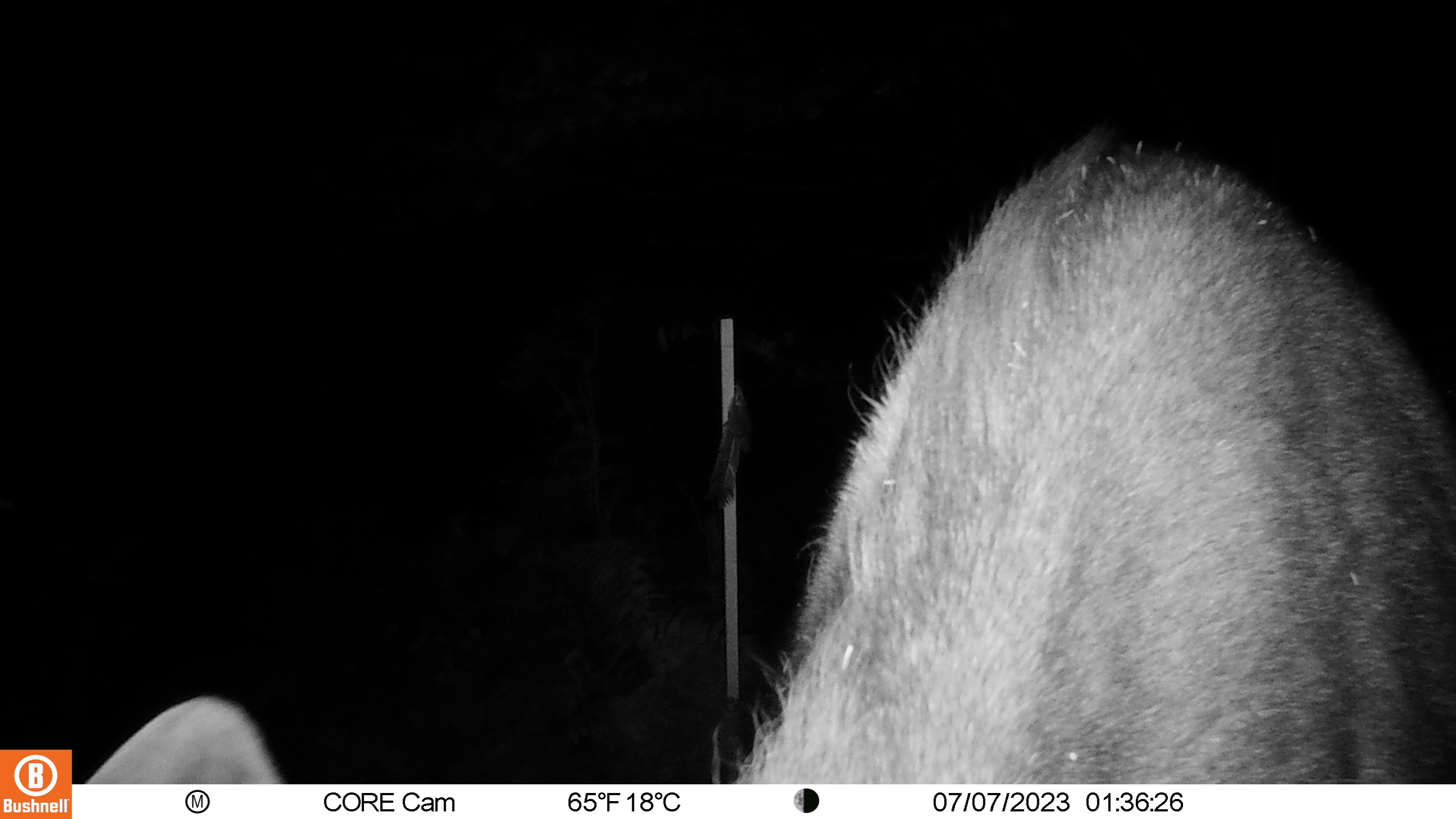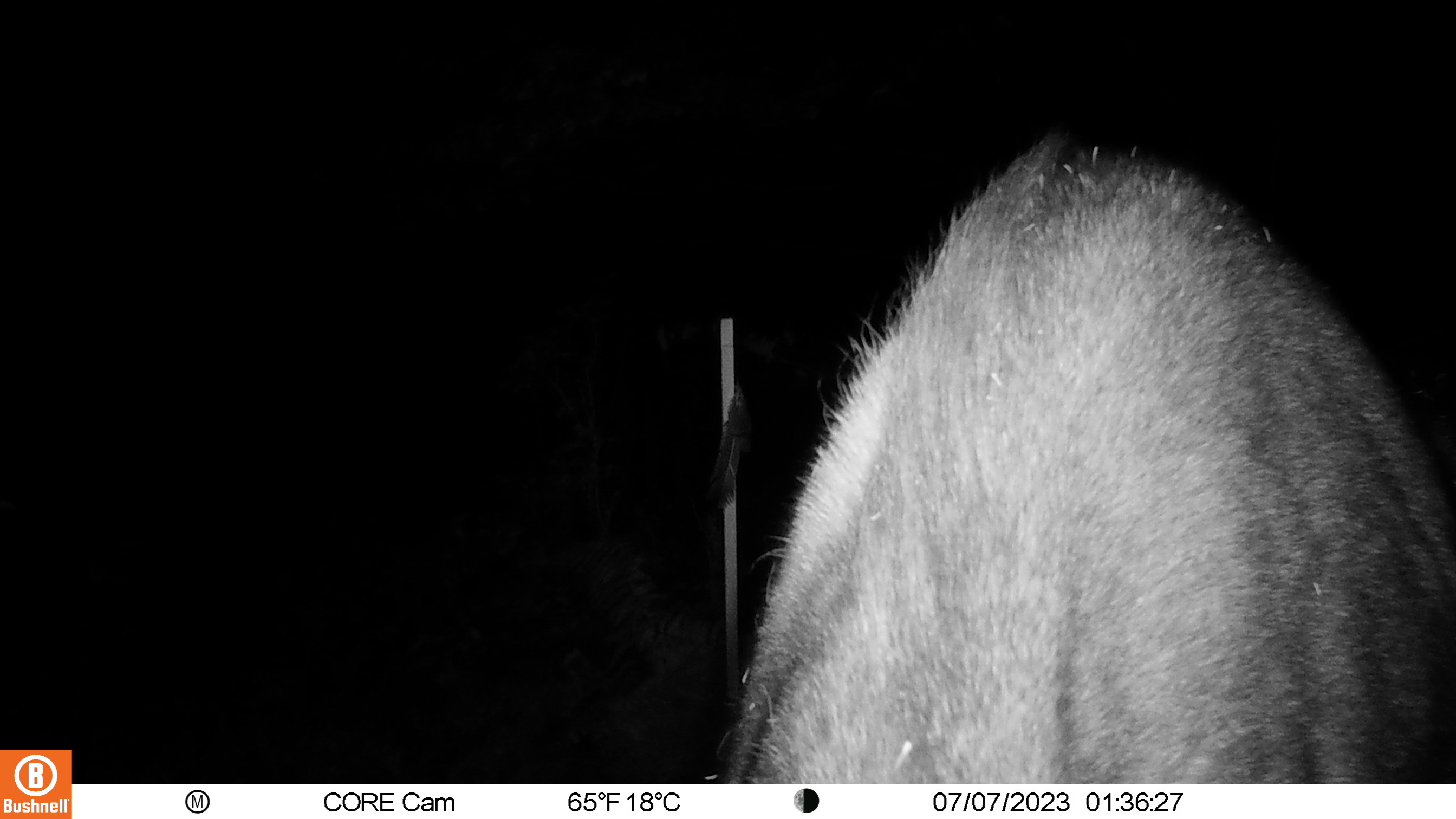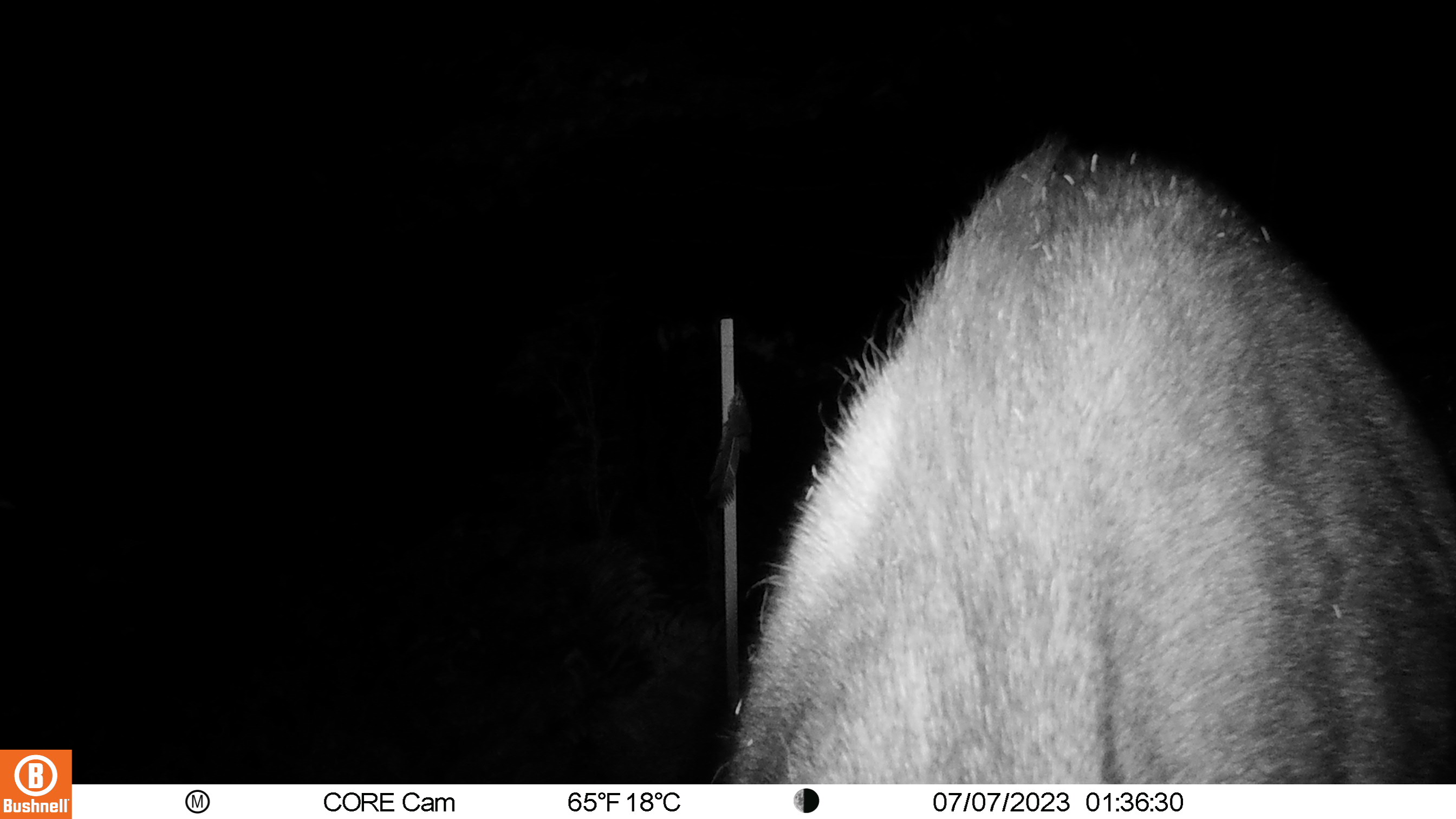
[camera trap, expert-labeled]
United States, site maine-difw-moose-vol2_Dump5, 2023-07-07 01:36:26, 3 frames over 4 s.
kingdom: Animalia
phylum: Chordata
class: Mammalia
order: Artiodactyla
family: Cervidae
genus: Alces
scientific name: Alces alces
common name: moose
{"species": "moose (Alces alces)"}